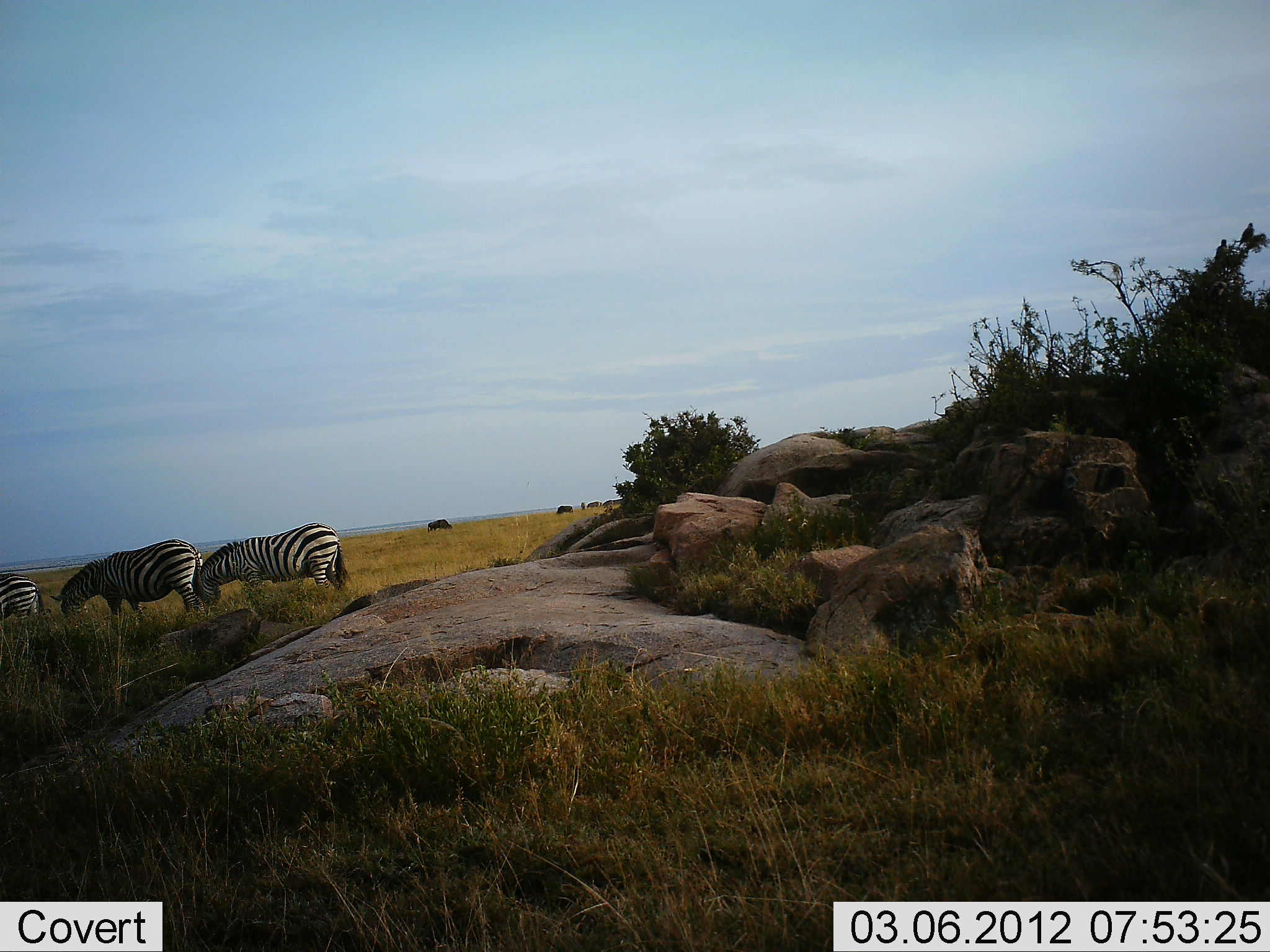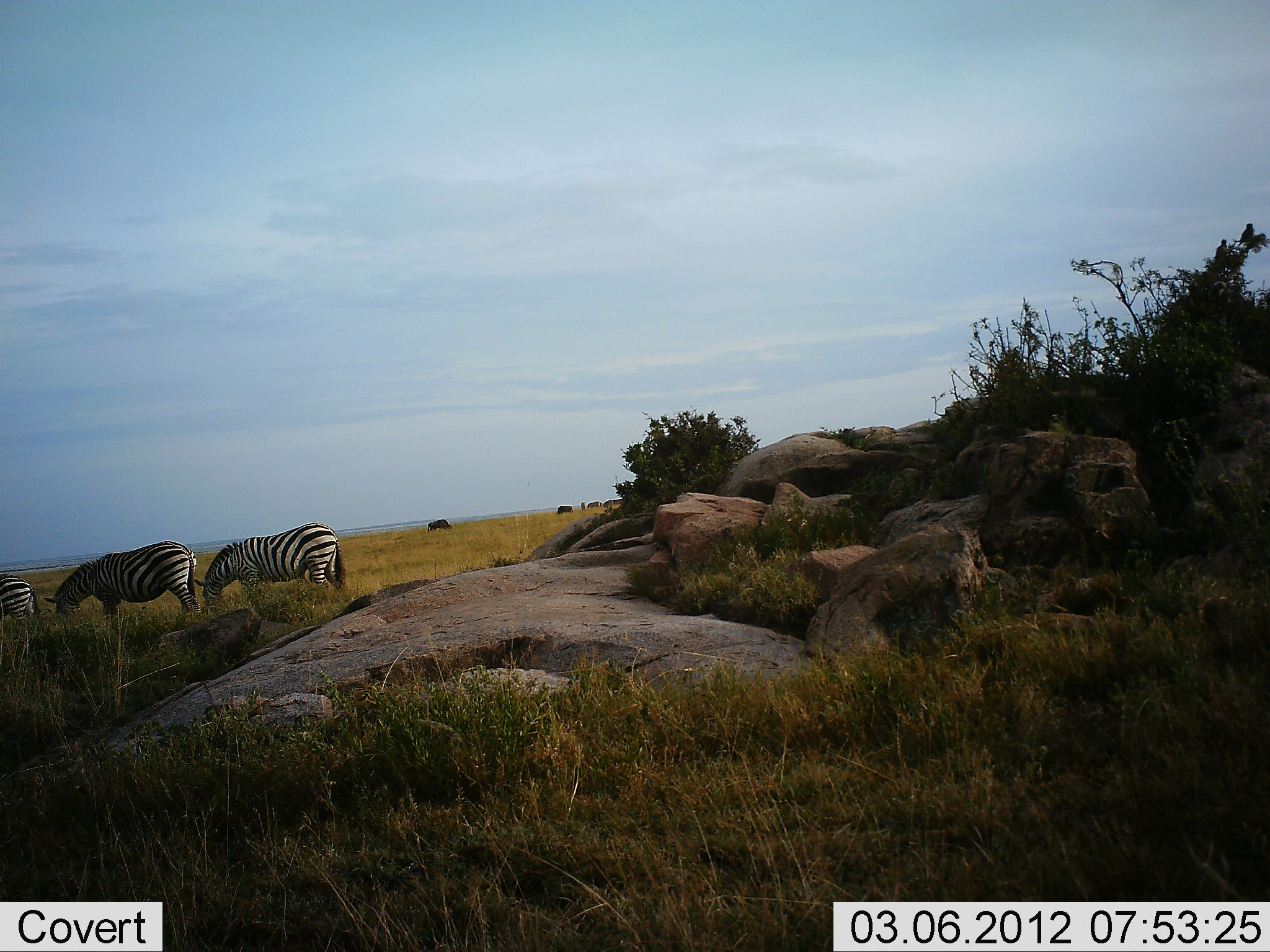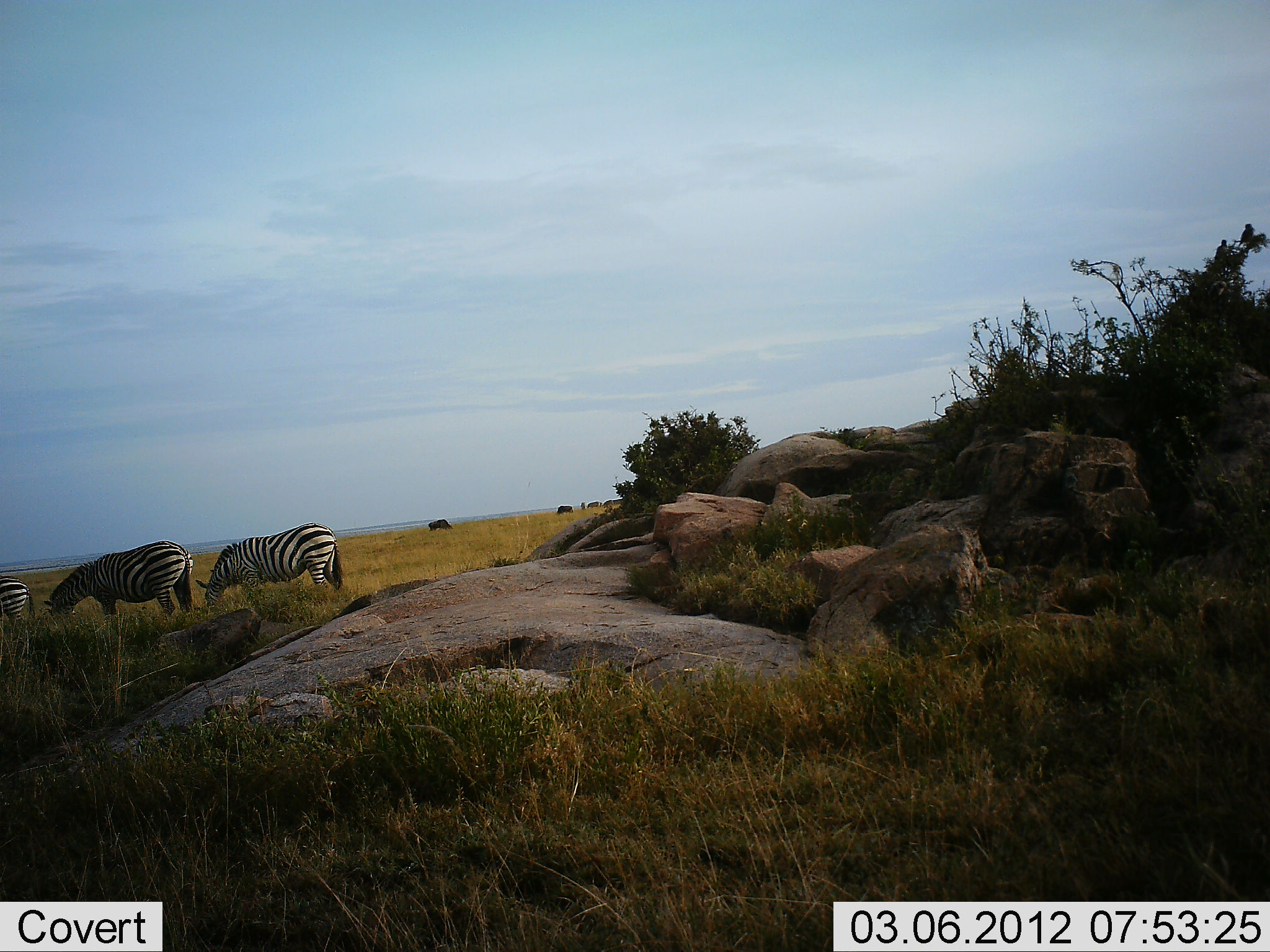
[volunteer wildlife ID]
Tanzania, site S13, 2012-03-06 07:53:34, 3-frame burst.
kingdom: Animalia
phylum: Chordata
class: Mammalia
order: Perissodactyla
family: Equidae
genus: Equus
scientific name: Equus quagga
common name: plains zebra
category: zebra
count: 3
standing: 24%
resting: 0%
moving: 0%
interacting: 0%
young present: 0%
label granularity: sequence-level